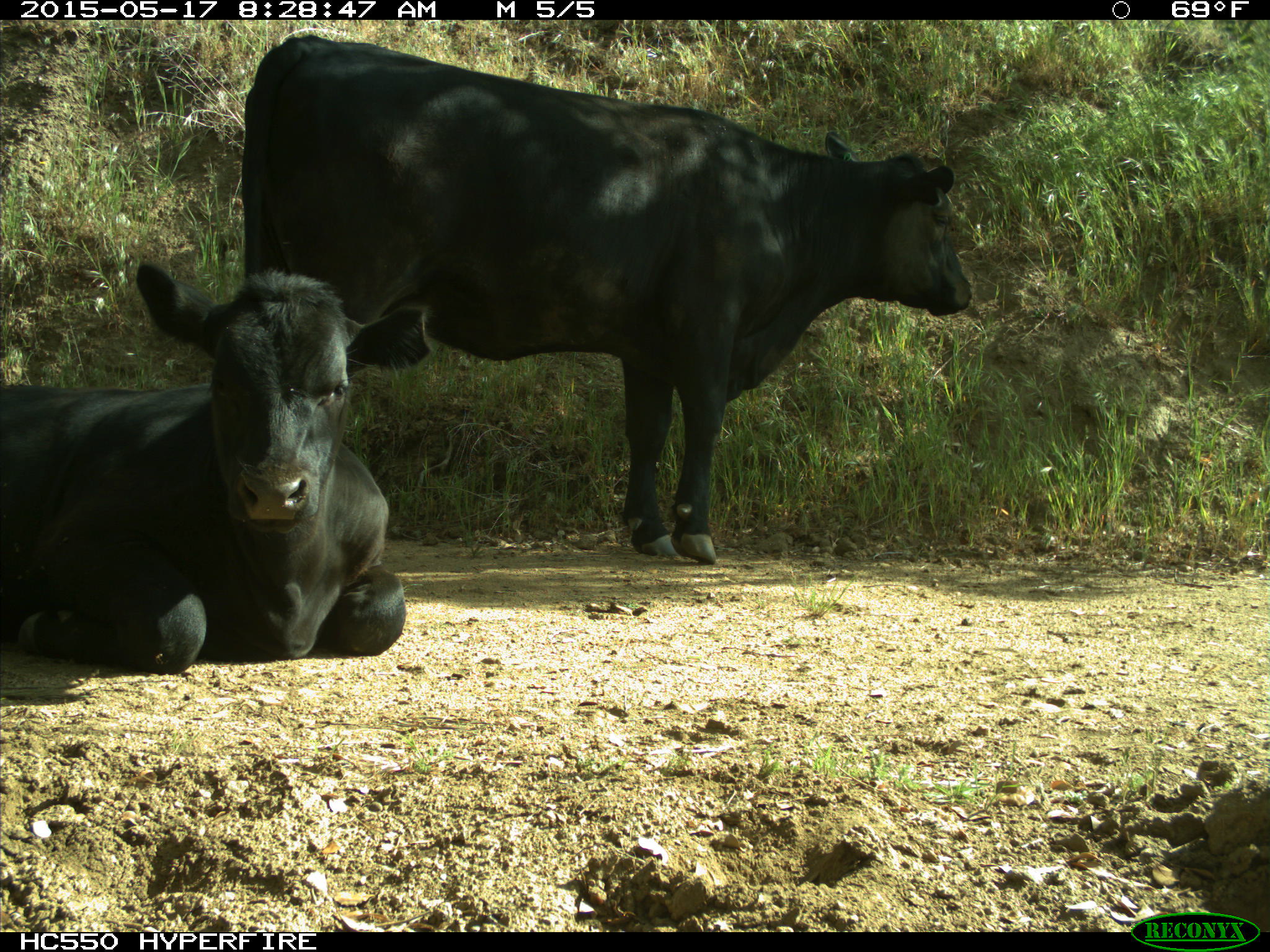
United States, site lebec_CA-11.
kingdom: Animalia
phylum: Chordata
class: Mammalia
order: Artiodactyla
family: Bovidae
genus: Bos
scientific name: Bos taurus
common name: domestic cow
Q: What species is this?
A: Bos taurus (domestic cow).